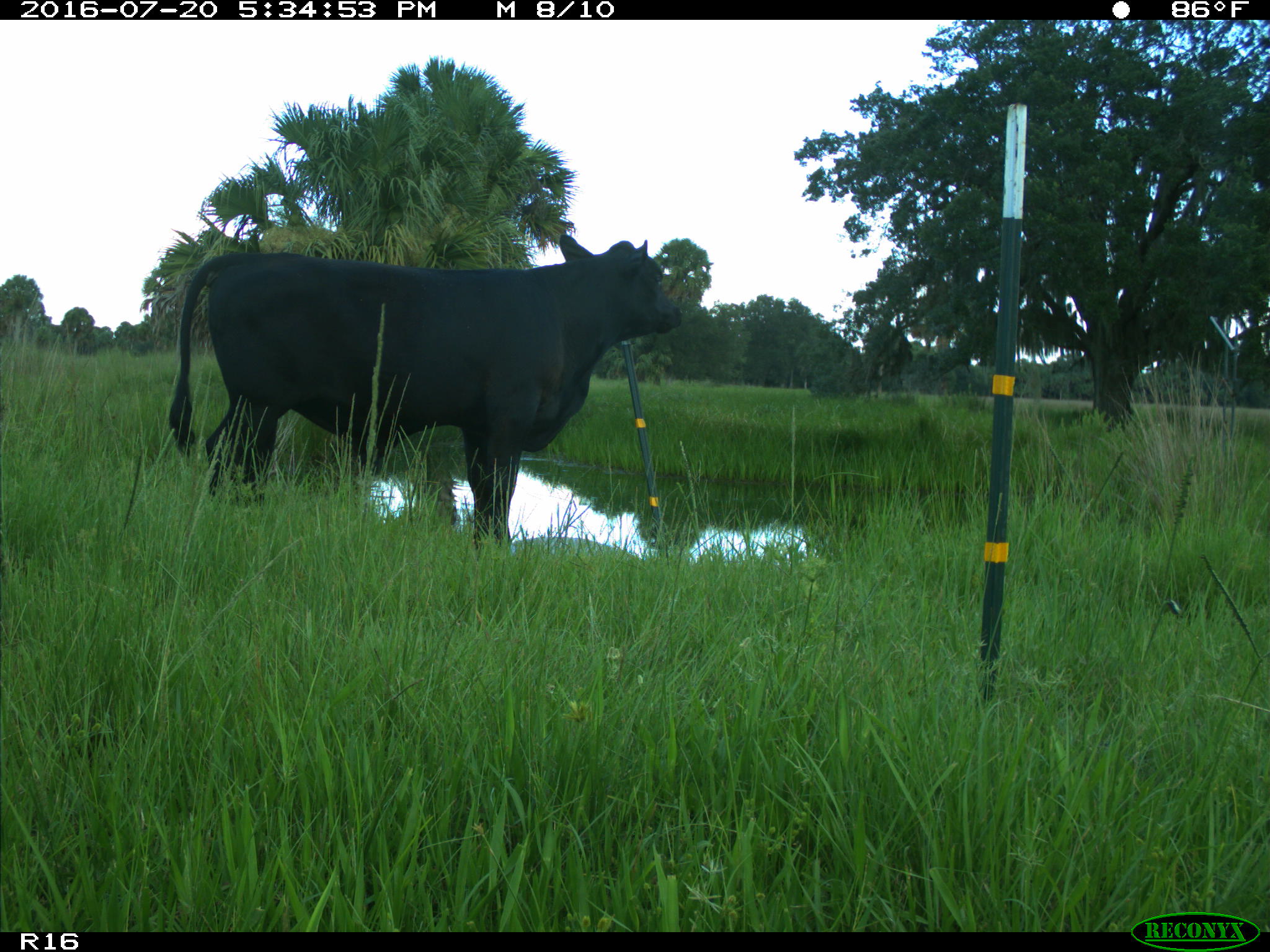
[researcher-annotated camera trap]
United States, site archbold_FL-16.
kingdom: Animalia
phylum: Chordata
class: Mammalia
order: Artiodactyla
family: Bovidae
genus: Bos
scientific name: Bos taurus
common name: domestic cow